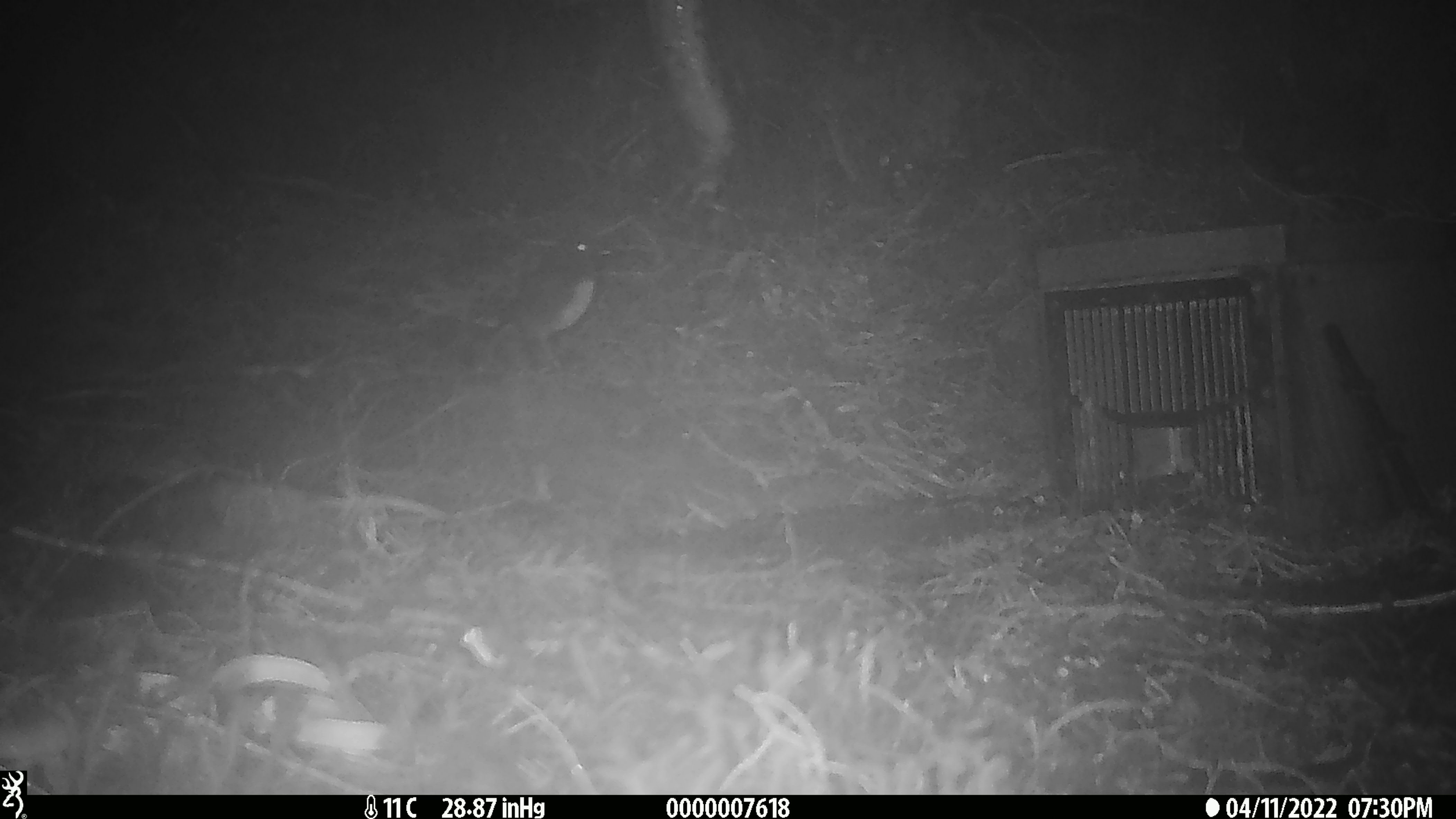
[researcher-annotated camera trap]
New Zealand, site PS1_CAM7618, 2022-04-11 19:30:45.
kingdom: Animalia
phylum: Chordata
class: Aves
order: Passeriformes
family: Petroicidae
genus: Petroica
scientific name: Petroica australis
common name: new zealand robin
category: robin